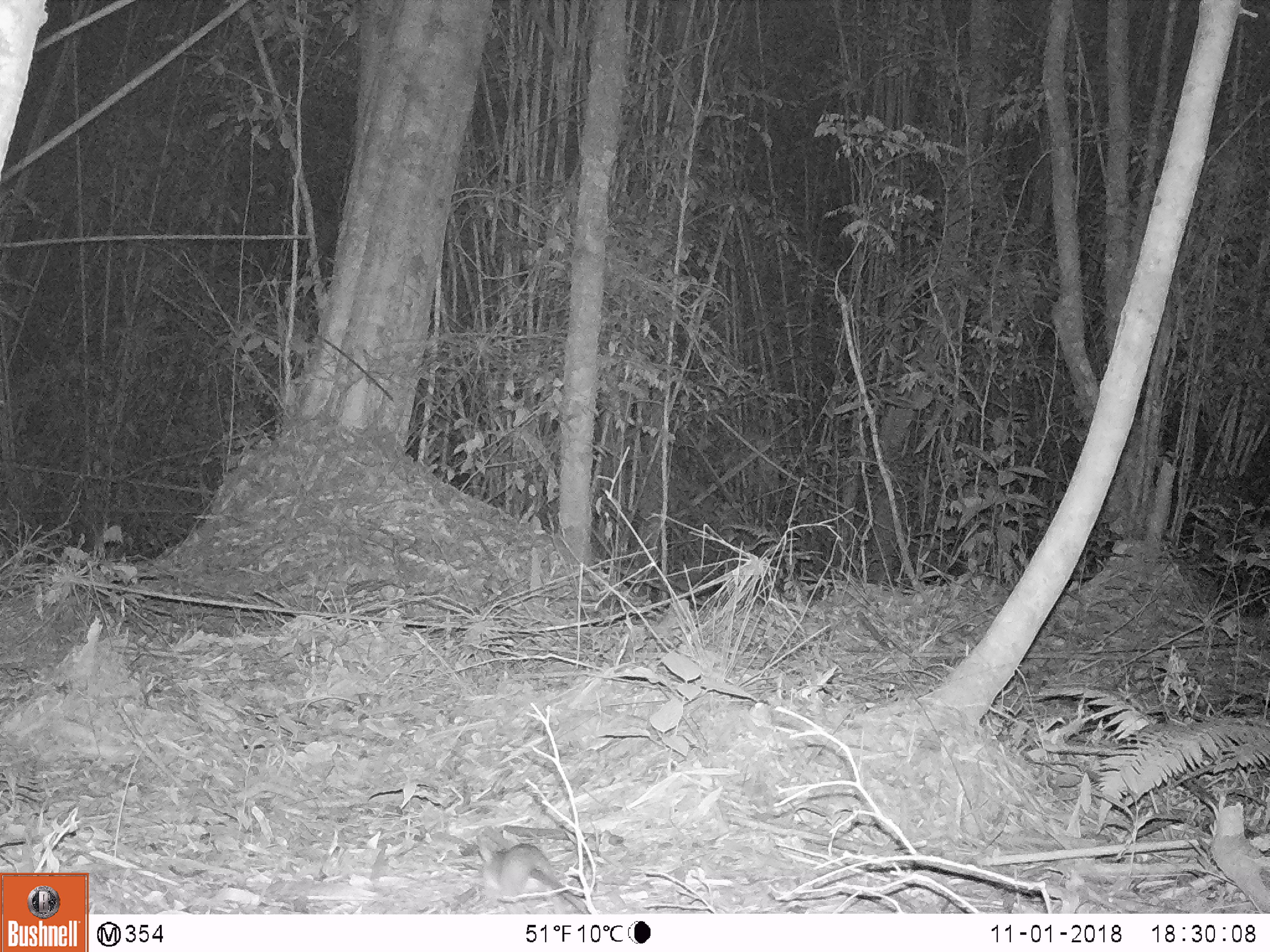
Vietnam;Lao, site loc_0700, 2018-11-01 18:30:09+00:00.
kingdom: Animalia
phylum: Chordata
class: Mammalia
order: Rodentia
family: Muridae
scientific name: Muridae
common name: old-world mice and rats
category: unidentified murid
Unidentified murid (old-world mice and rats) (Muridae). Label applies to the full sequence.